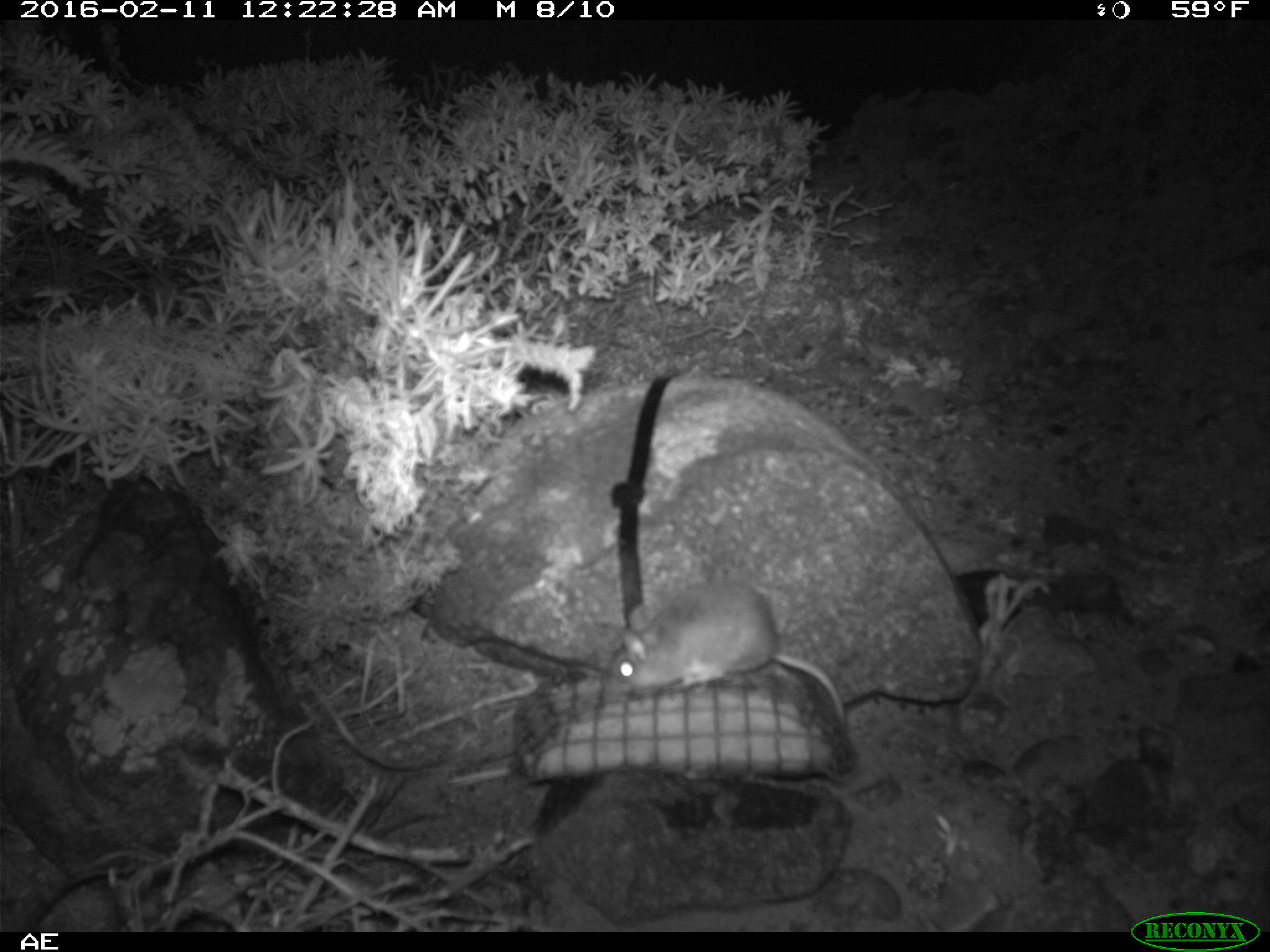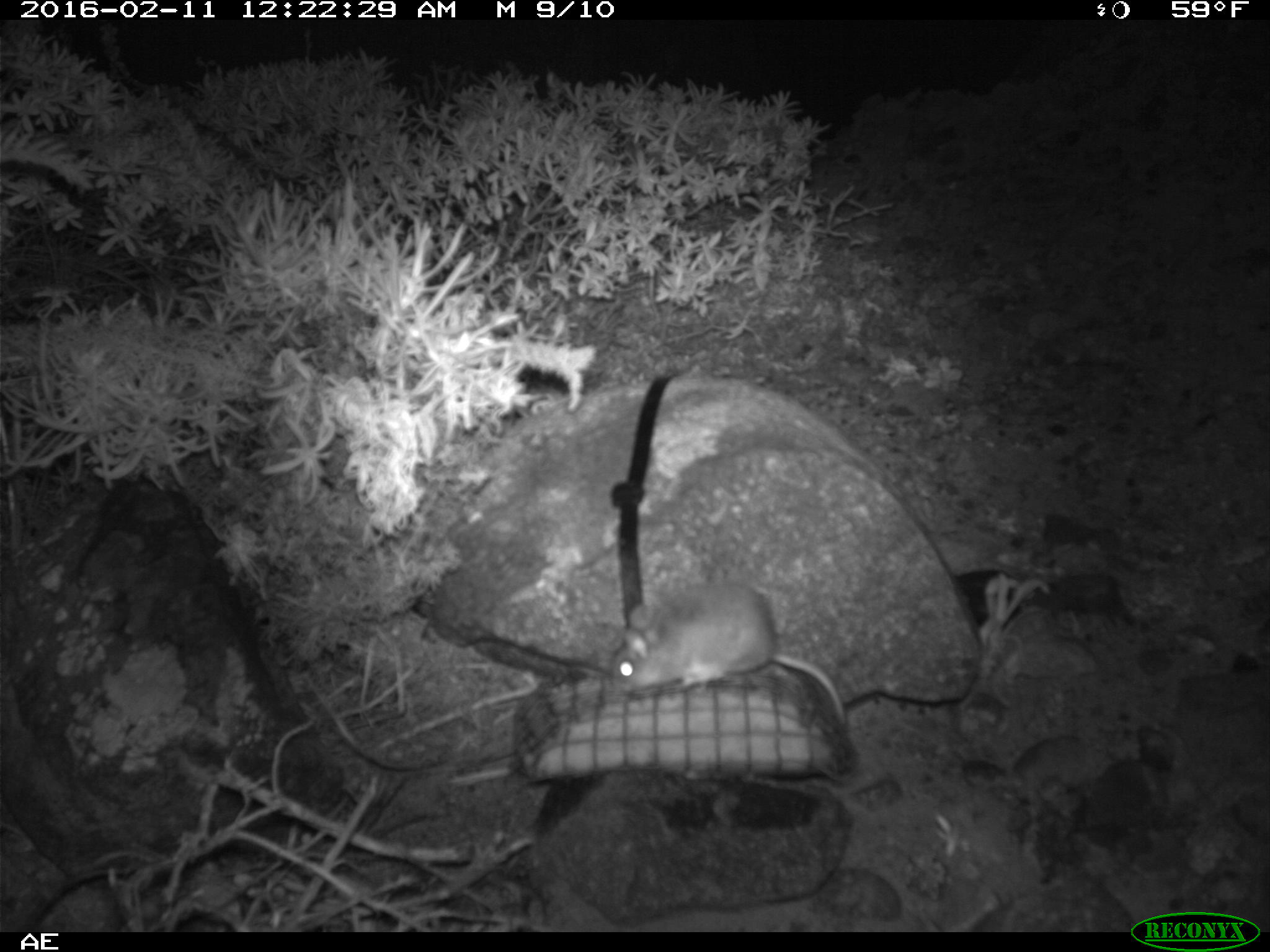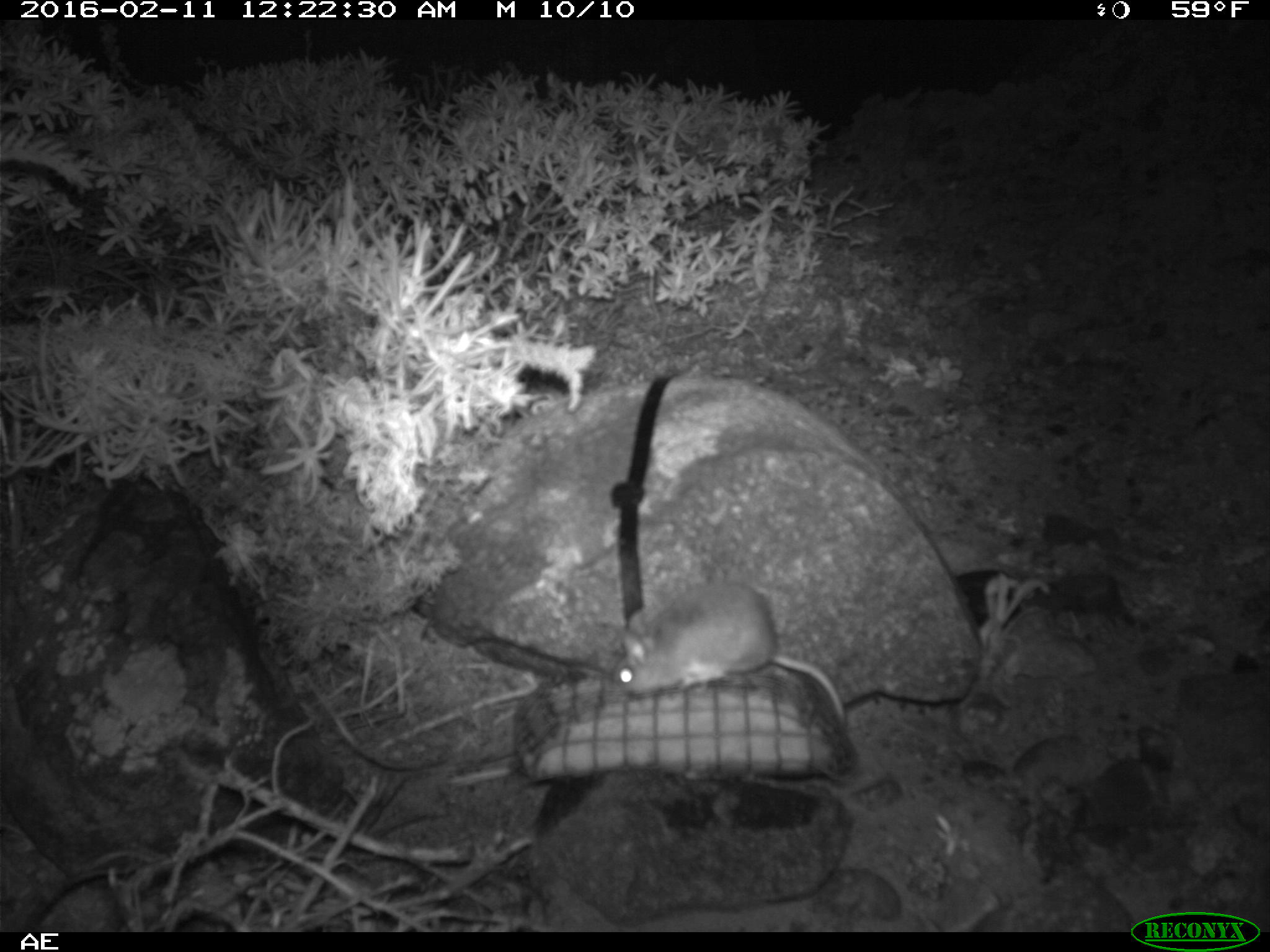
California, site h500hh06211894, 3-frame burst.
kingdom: Animalia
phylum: Chordata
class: Mammalia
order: Rodentia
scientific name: Rodentia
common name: rodent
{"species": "rodent (Rodentia)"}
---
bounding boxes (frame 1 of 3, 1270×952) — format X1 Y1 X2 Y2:
rodent: 610 578 843 723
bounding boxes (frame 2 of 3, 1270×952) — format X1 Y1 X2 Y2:
rodent: 613 583 847 726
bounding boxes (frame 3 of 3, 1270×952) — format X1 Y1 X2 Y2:
rodent: 615 576 847 729